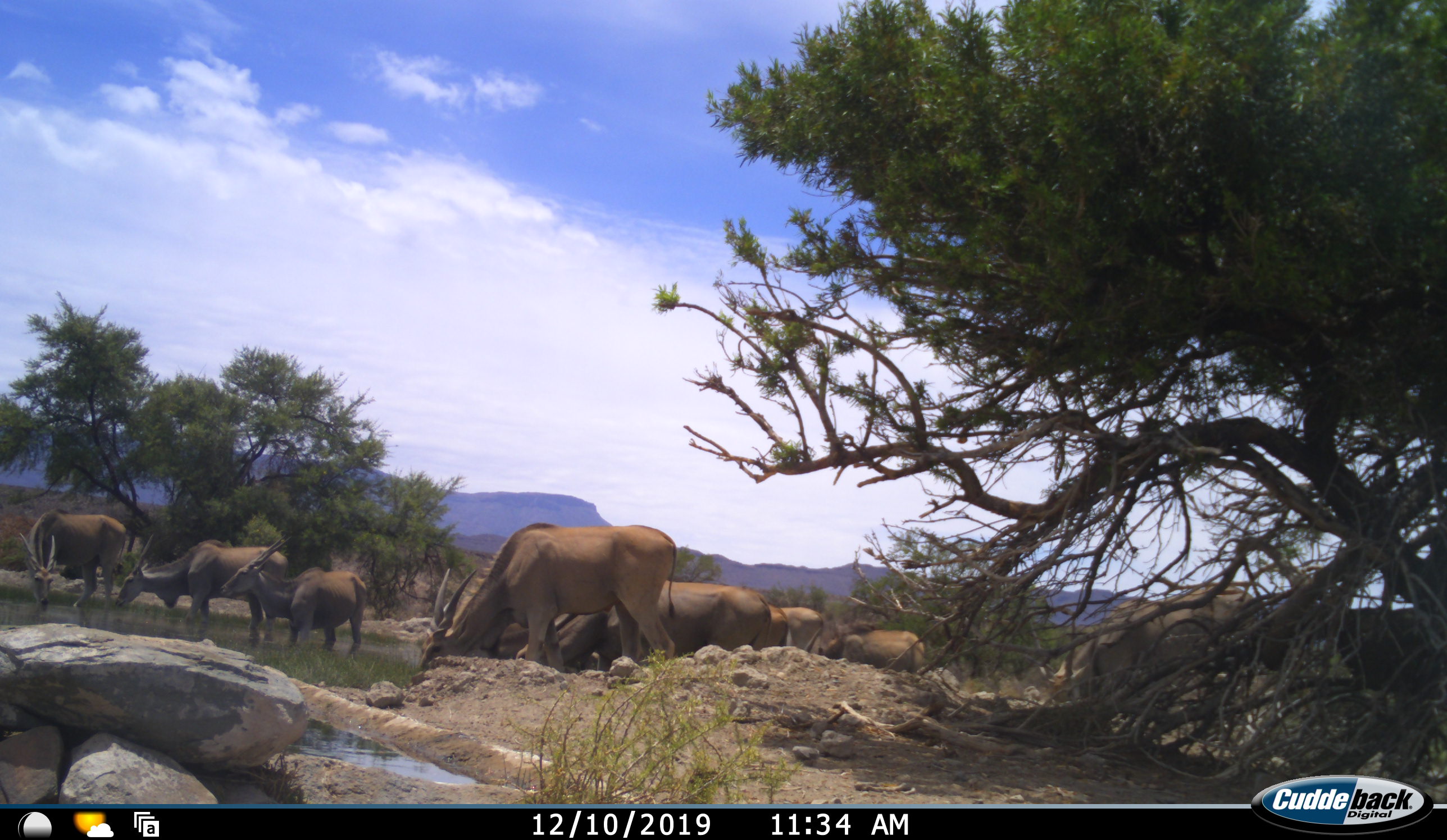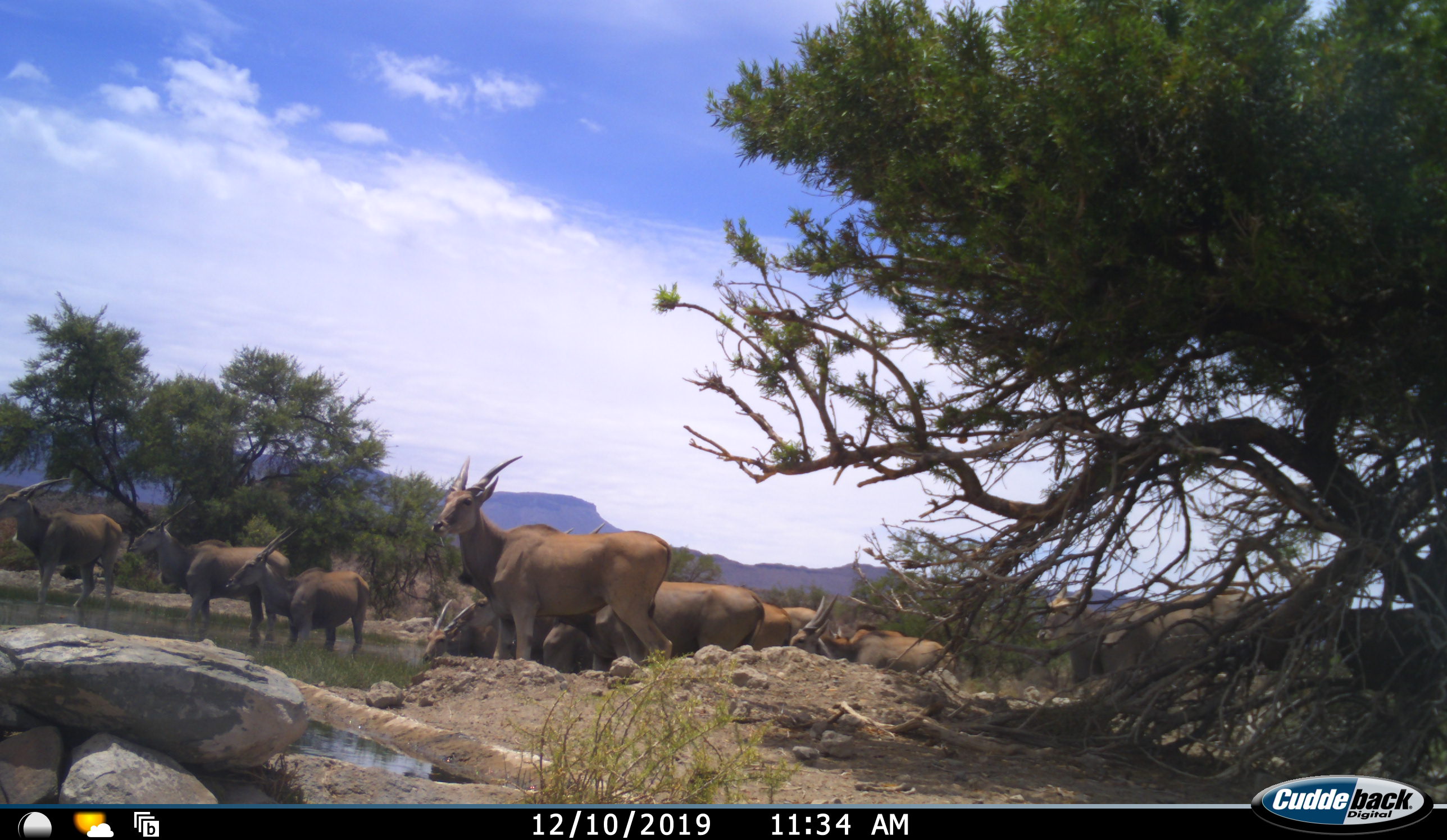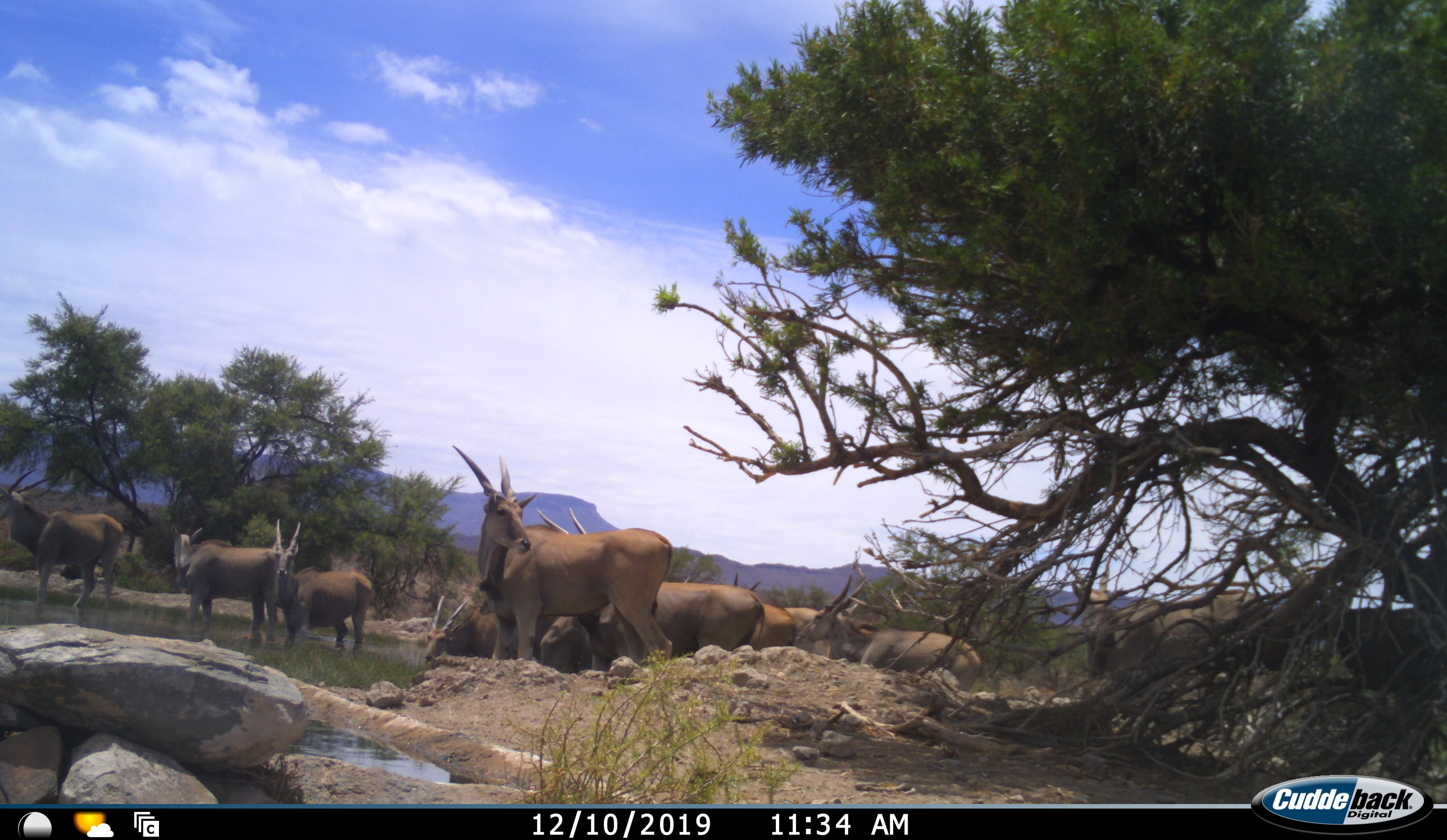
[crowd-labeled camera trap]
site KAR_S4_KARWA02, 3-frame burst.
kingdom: Animalia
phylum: Chordata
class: Mammalia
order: Artiodactyla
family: Bovidae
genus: Tragelaphus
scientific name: Tragelaphus oryx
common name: eland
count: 10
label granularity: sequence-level